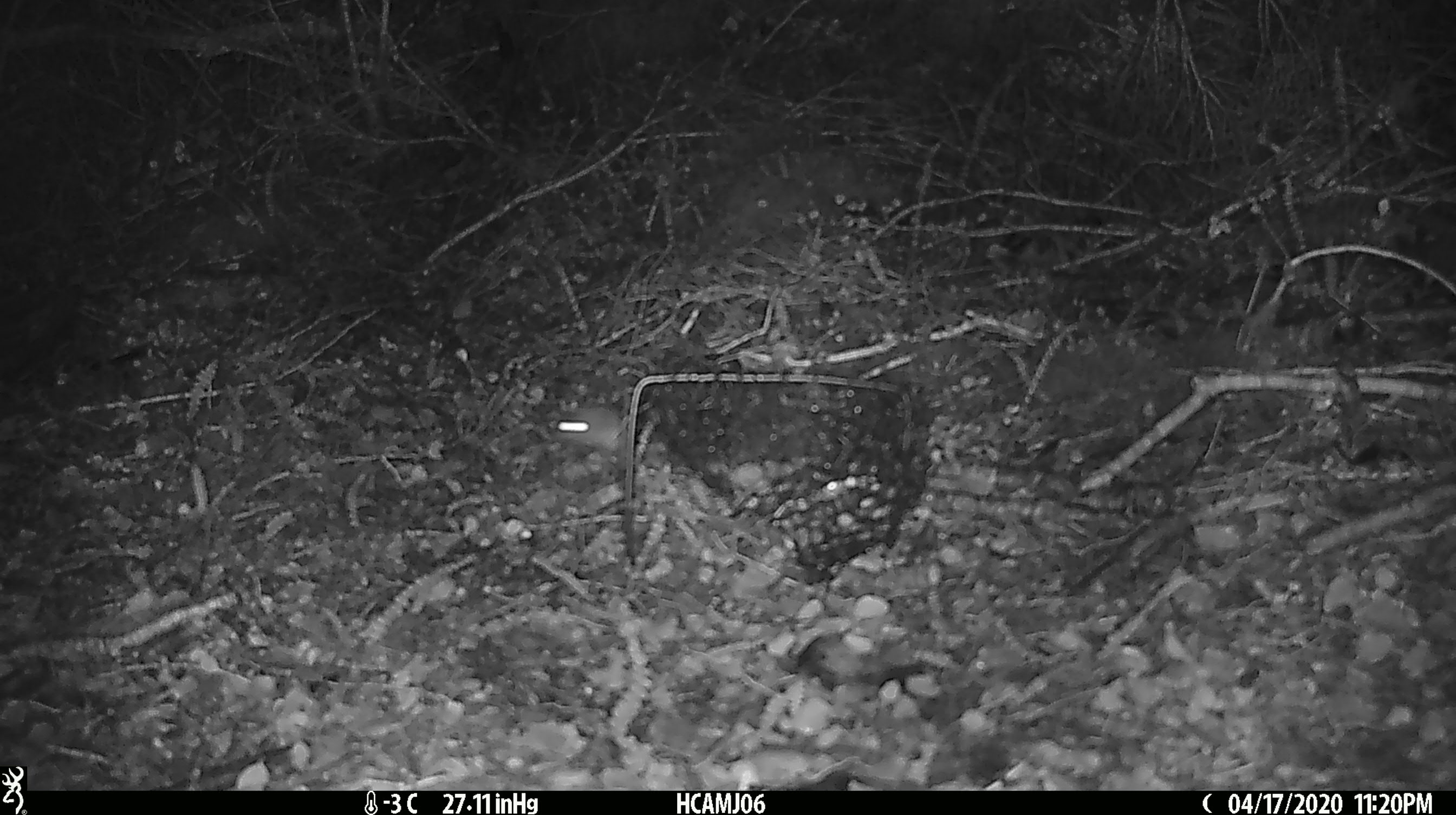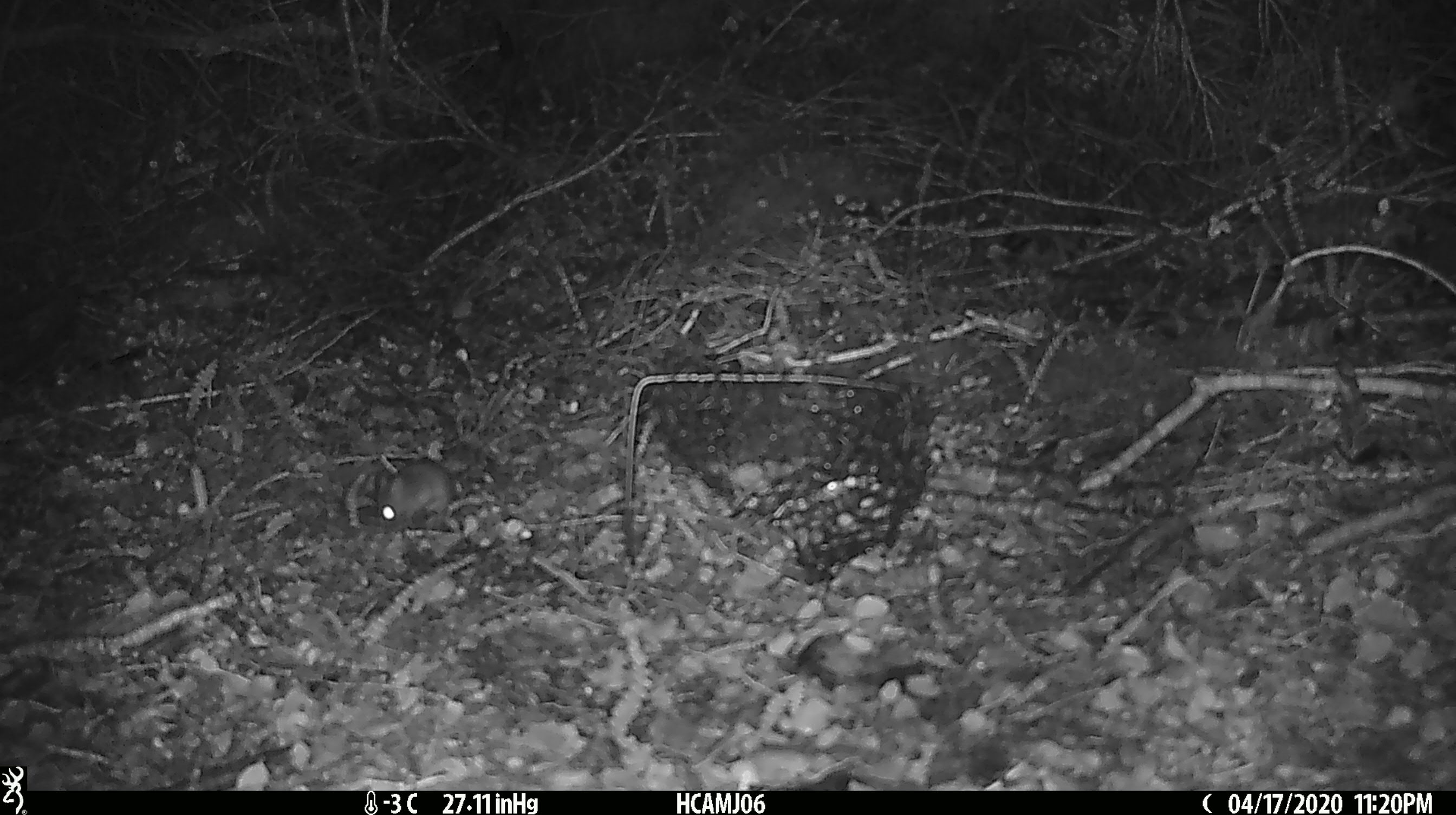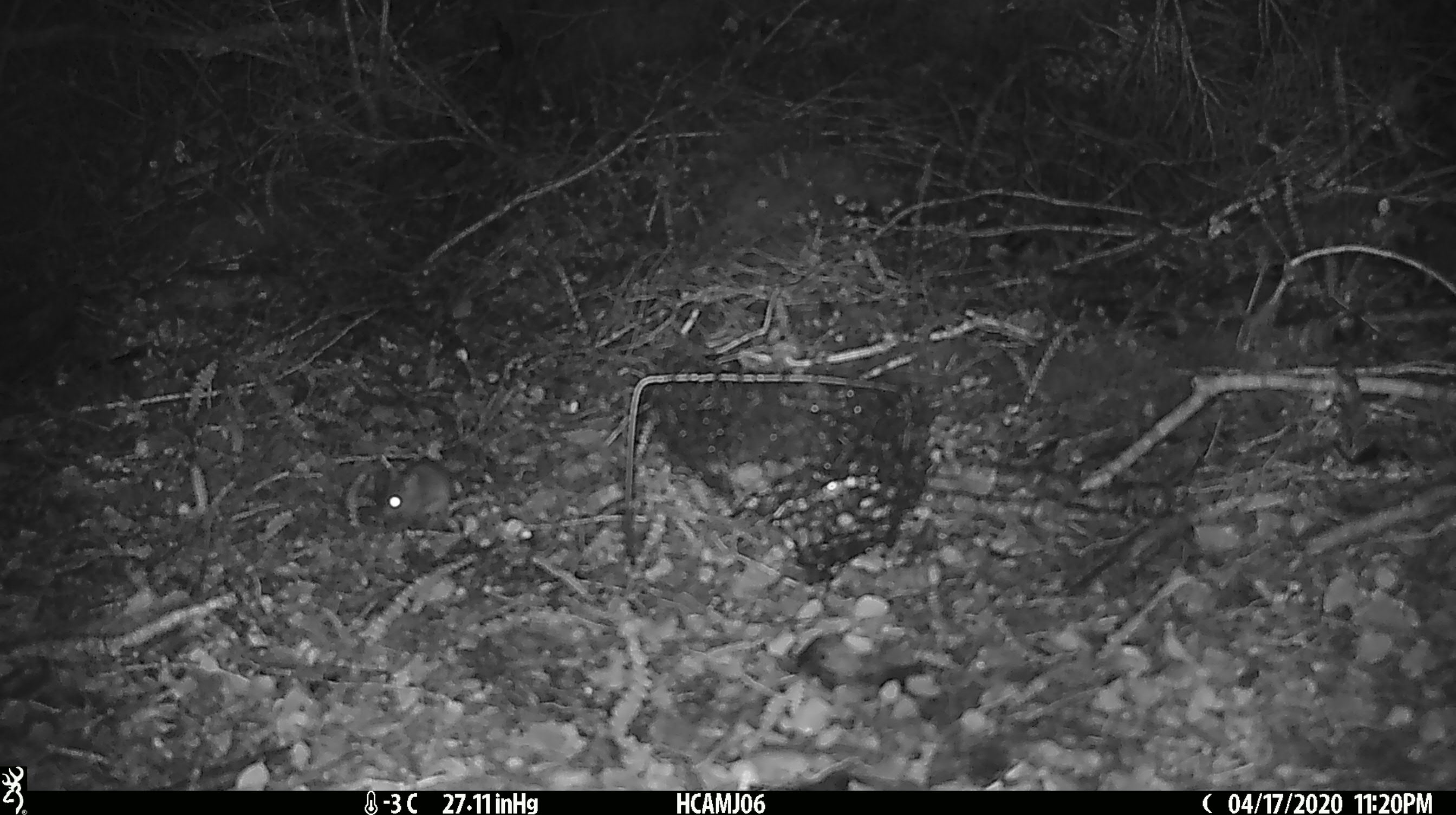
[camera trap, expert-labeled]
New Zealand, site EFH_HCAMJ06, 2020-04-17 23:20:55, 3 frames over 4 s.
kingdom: Animalia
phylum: Chordata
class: Mammalia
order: Rodentia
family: Muridae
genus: Mus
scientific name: Mus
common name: mouse